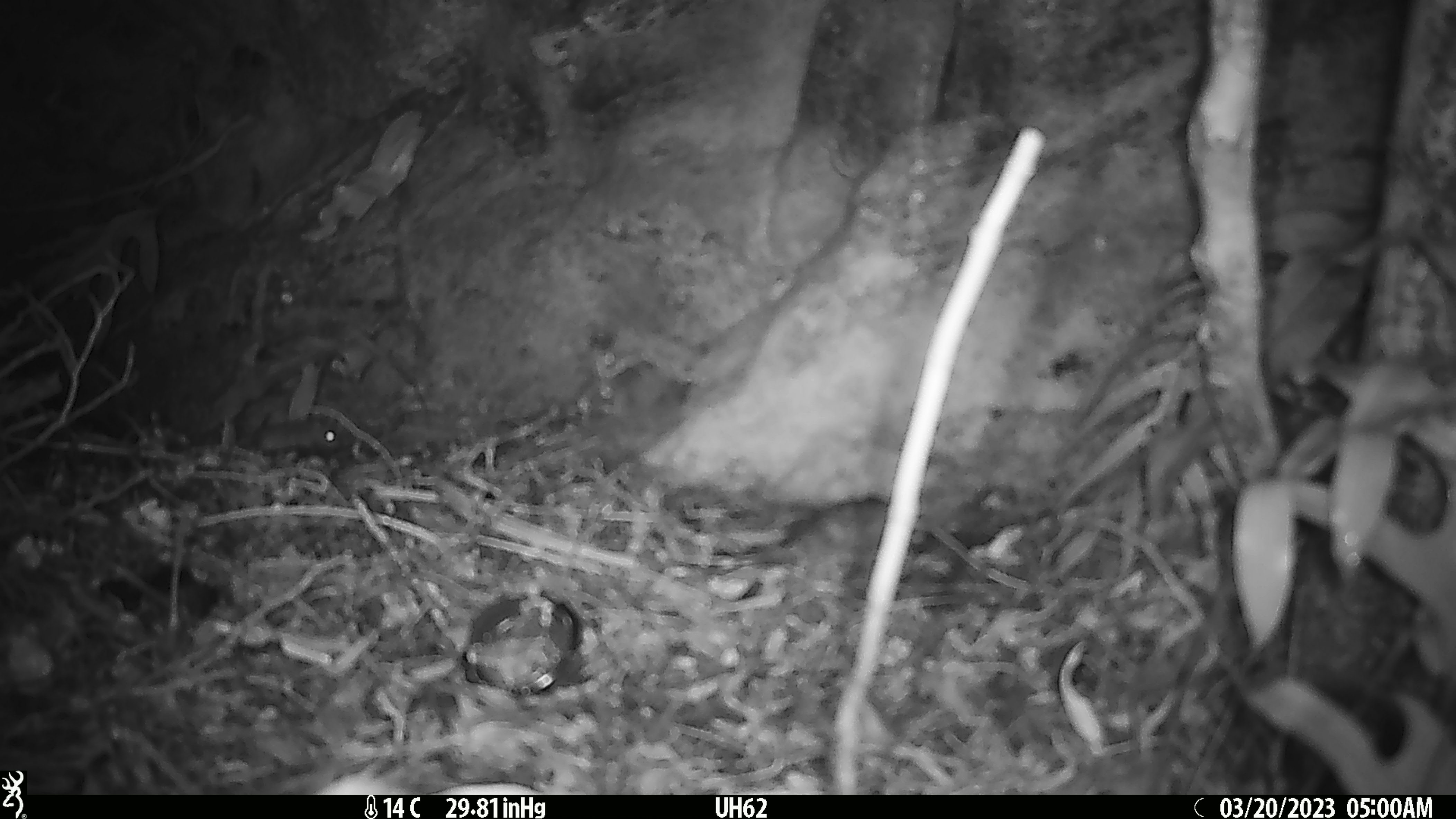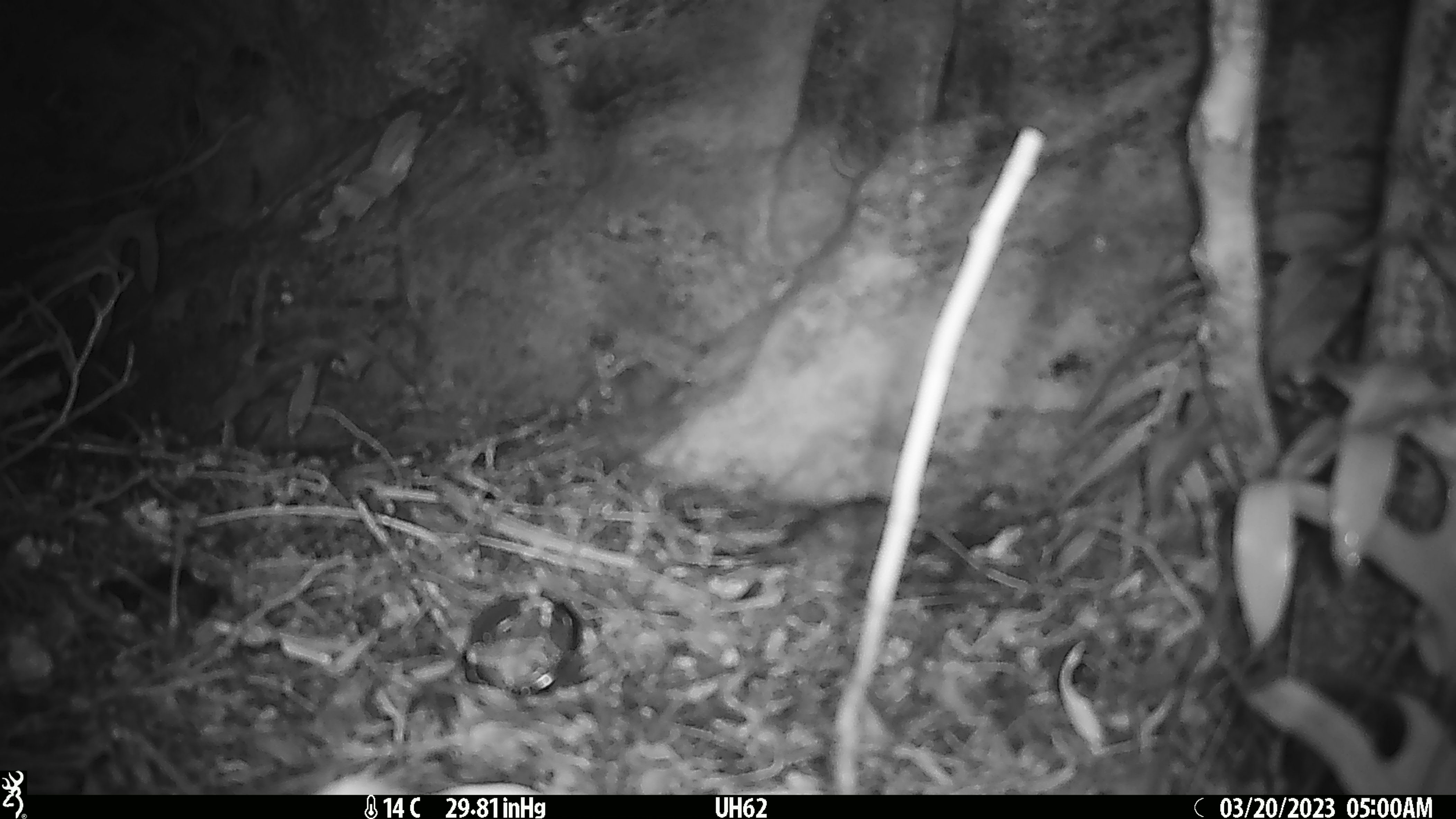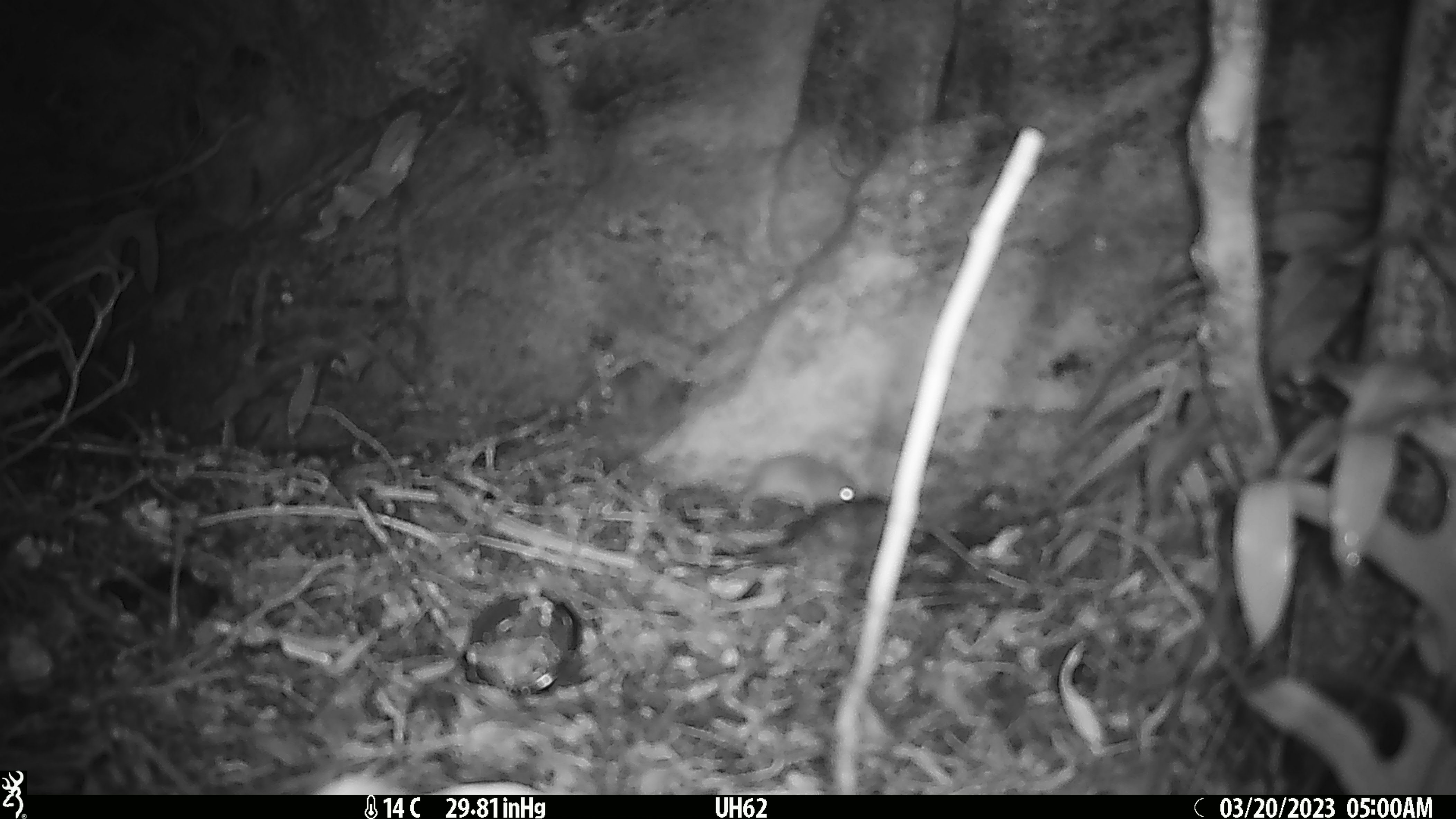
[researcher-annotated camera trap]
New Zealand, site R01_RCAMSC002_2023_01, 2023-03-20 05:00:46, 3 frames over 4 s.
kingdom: Animalia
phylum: Chordata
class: Mammalia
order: Rodentia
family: Muridae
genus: Mus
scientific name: Mus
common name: mouse